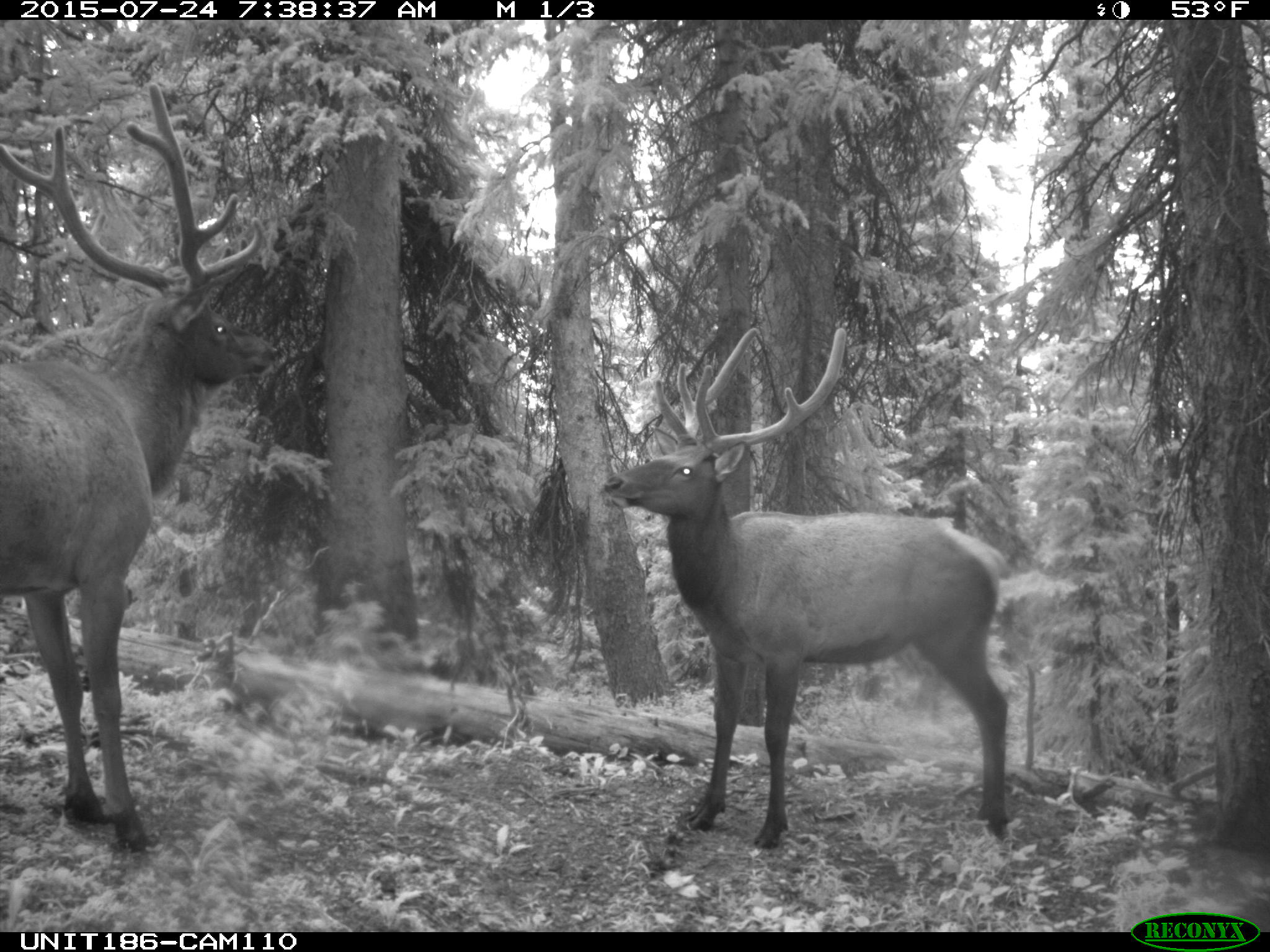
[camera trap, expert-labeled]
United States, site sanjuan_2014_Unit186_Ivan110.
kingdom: Animalia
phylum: Chordata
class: Mammalia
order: Artiodactyla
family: Cervidae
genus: Cervus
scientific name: Cervus elaphus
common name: red deer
Cervus elaphus (red deer).